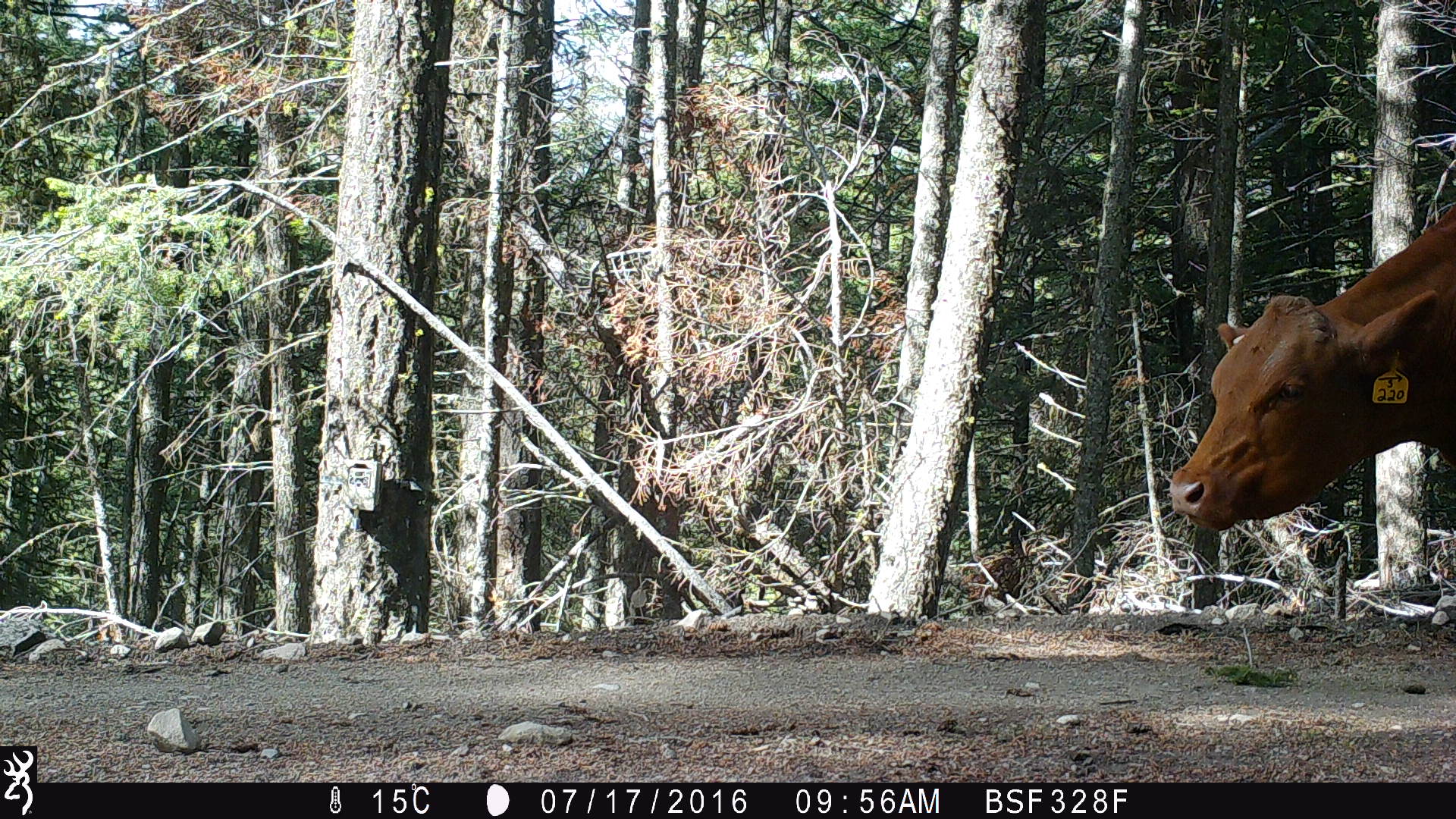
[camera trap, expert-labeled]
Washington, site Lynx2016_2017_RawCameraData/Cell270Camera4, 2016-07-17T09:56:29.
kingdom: Animalia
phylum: Chordata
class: Mammalia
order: Artiodactyla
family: Bovidae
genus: Bos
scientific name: Bos taurus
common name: domestic cattle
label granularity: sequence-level